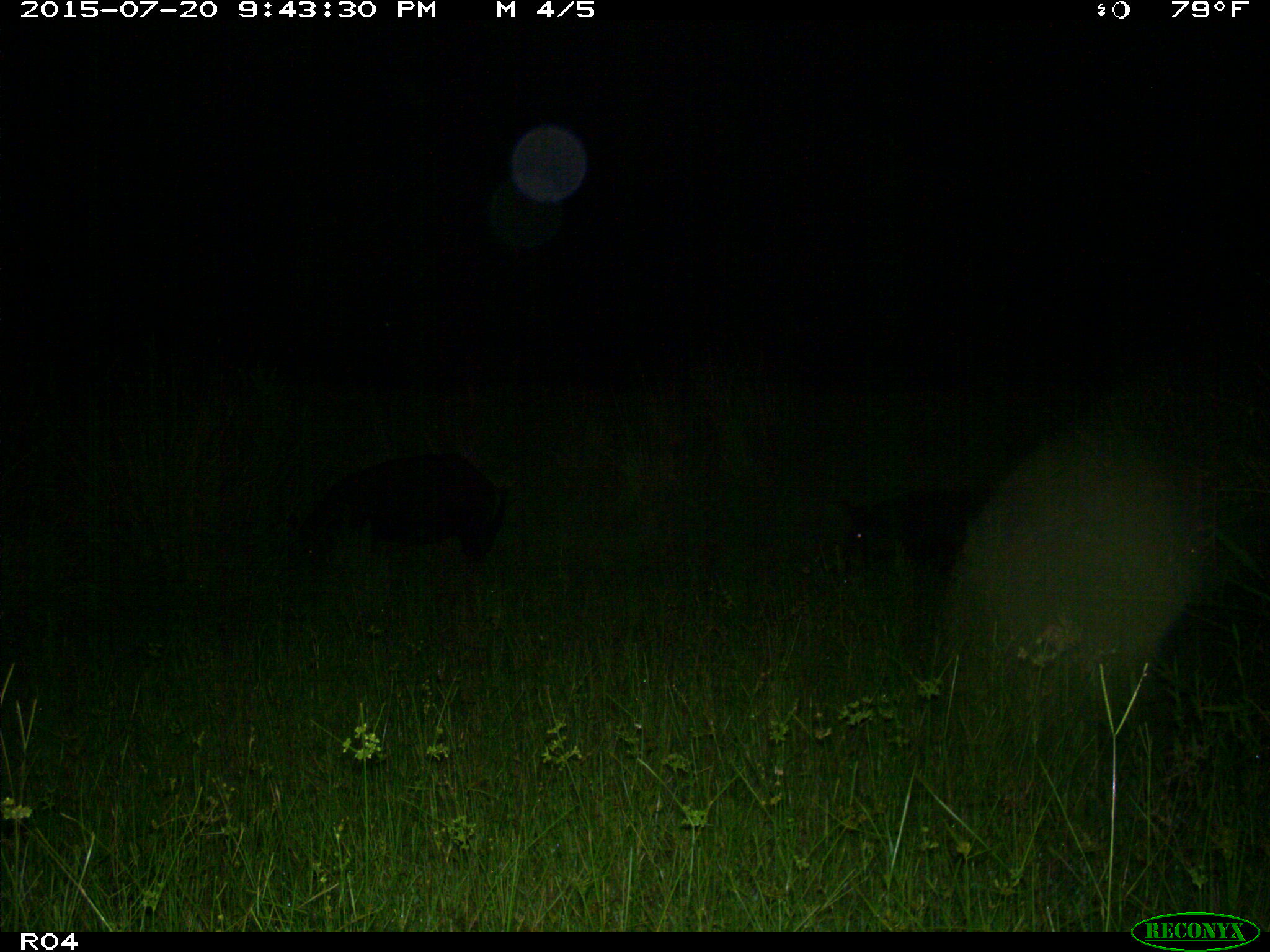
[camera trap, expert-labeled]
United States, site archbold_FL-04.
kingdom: Animalia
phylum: Chordata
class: Mammalia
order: Artiodactyla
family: Suidae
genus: Sus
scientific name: Sus scrofa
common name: wild boar